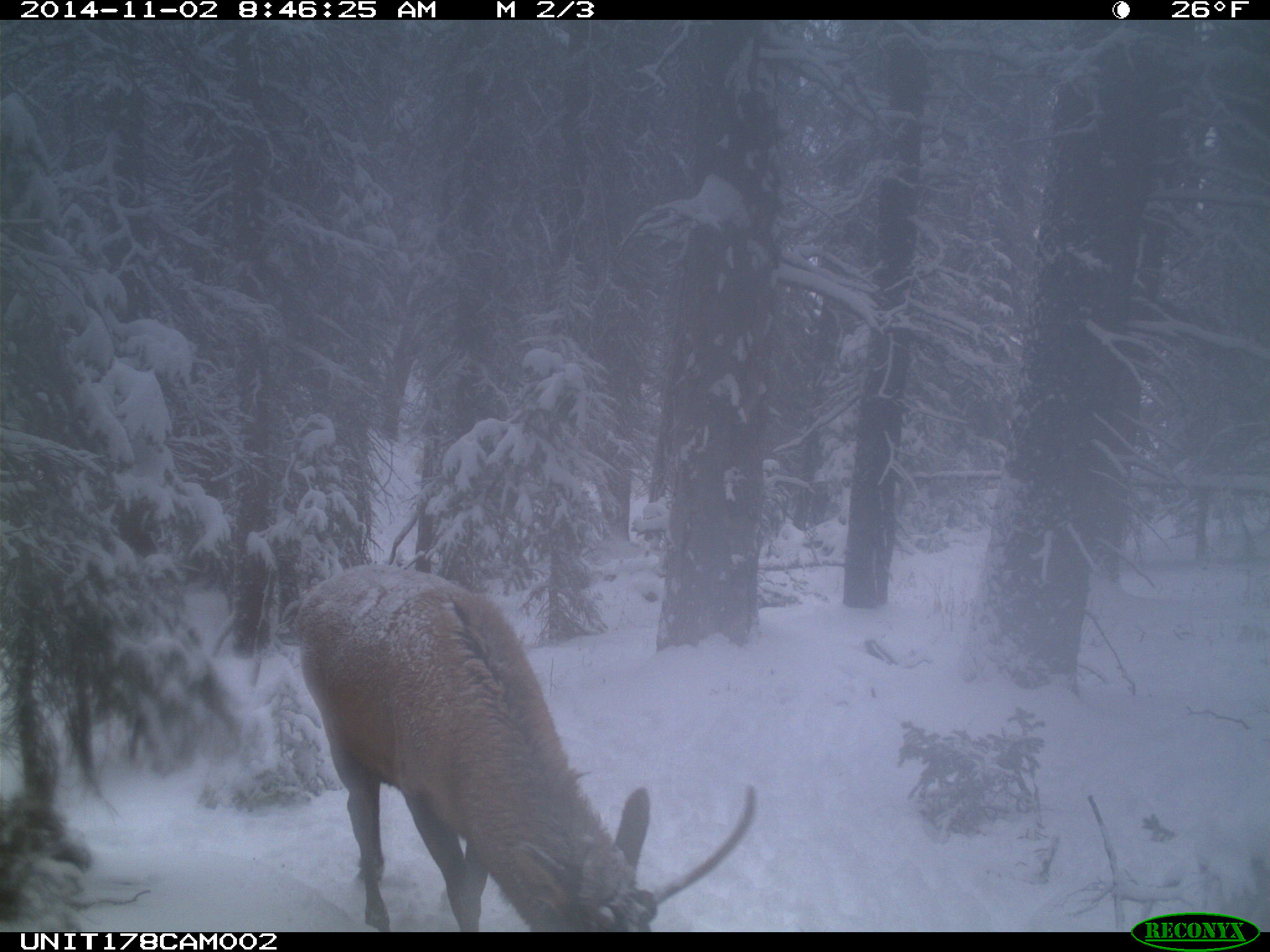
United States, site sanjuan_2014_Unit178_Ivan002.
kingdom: Animalia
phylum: Chordata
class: Mammalia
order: Artiodactyla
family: Cervidae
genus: Cervus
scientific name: Cervus elaphus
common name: red deer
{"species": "Cervus elaphus (red deer)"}